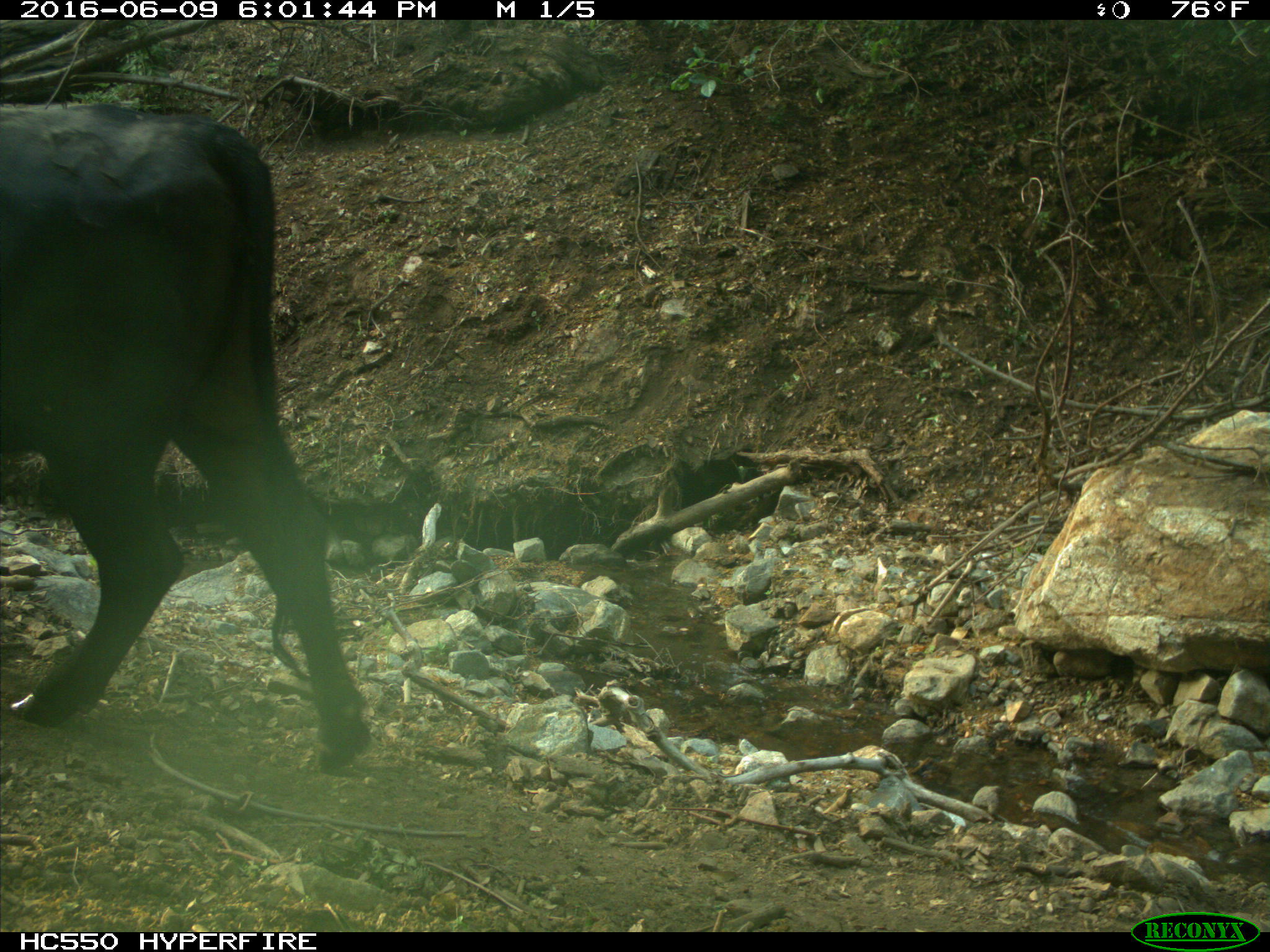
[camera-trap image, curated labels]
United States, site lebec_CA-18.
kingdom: Animalia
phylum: Chordata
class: Mammalia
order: Artiodactyla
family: Bovidae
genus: Bos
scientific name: Bos taurus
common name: domestic cow